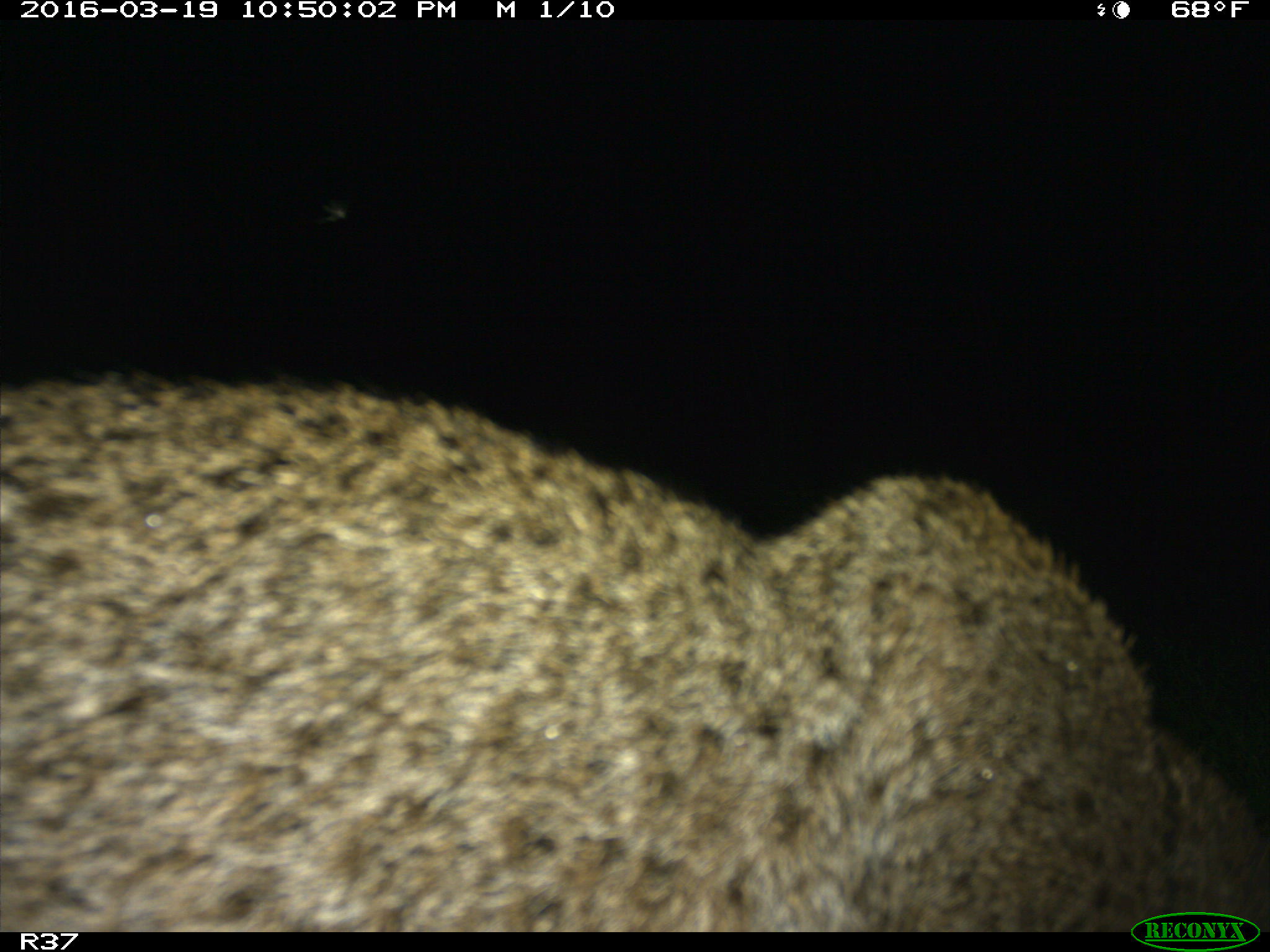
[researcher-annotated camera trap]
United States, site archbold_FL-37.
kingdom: Animalia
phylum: Chordata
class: Mammalia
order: Carnivora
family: Felidae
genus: Lynx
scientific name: Lynx rufus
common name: bobcat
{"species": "Lynx rufus (bobcat)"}